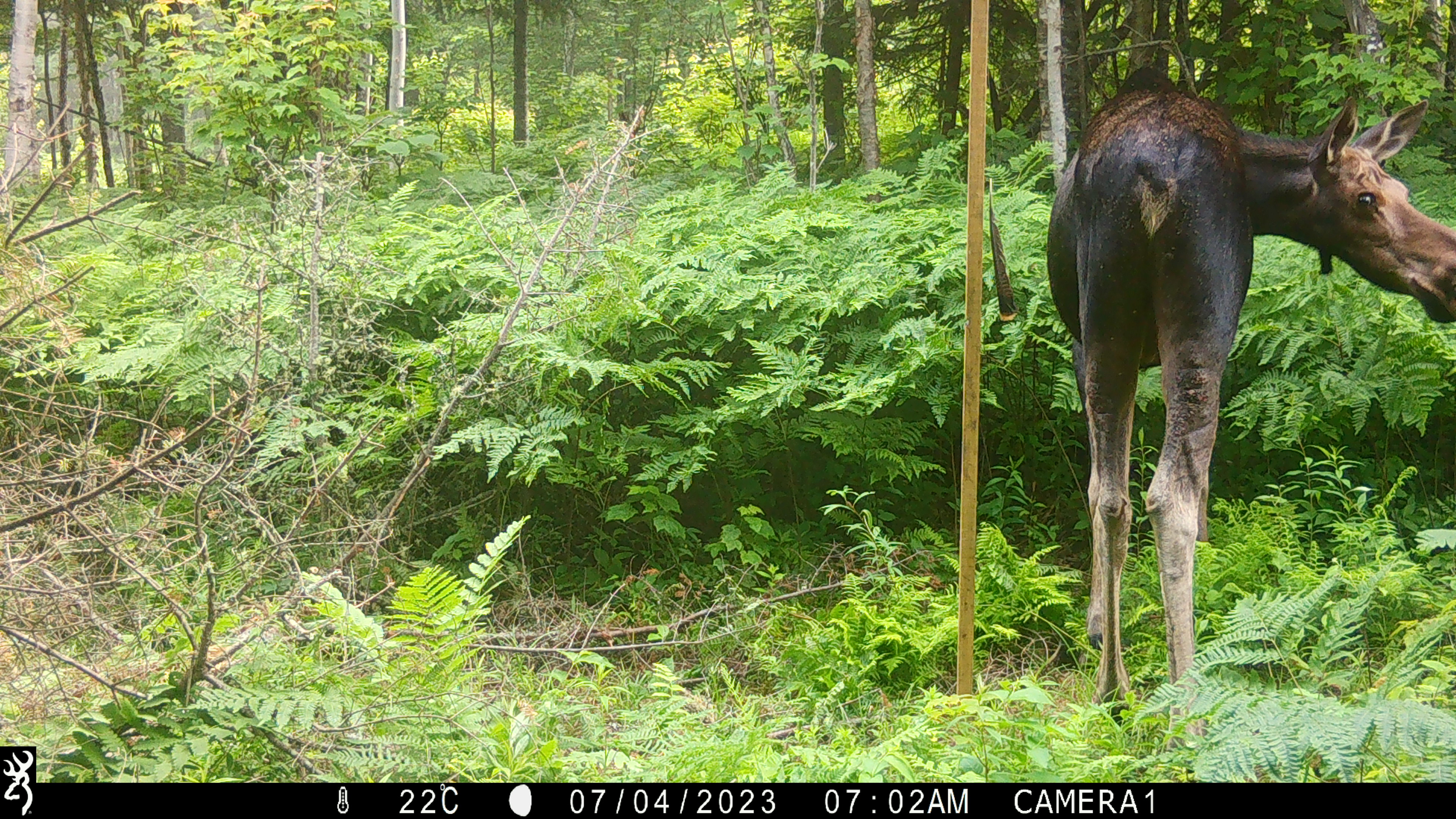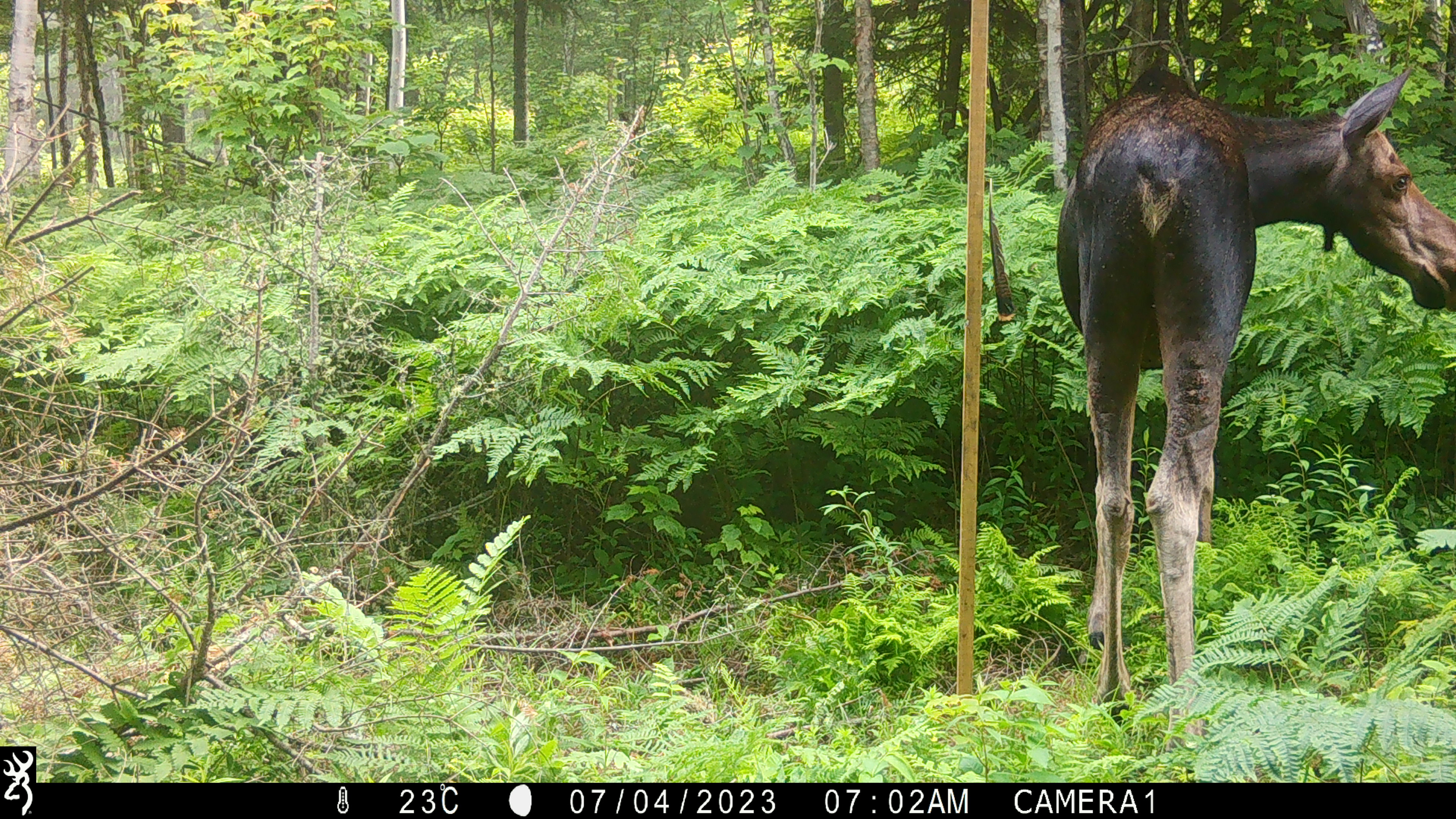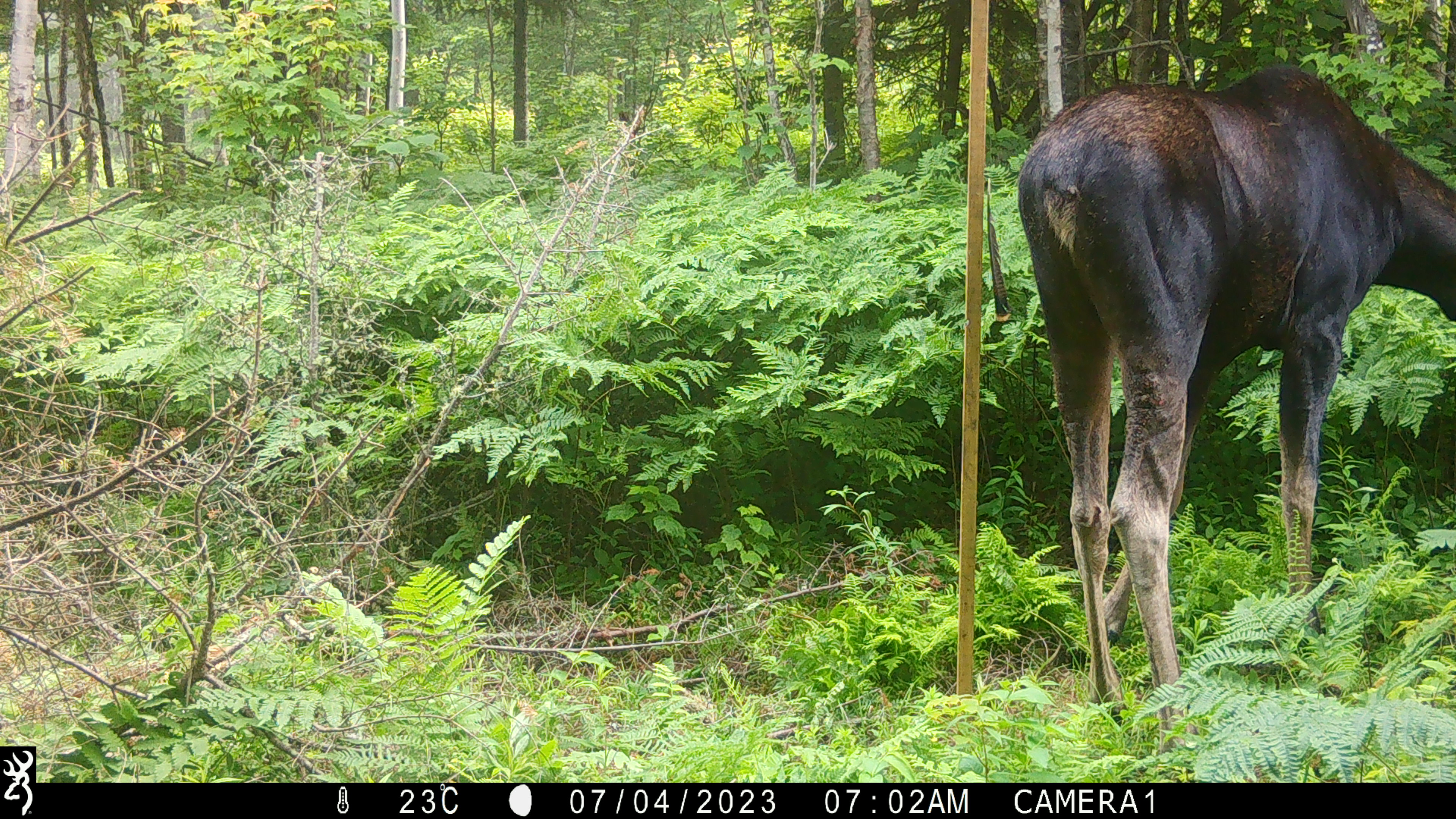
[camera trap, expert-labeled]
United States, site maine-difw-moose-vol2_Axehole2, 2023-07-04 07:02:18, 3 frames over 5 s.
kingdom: Animalia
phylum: Chordata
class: Mammalia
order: Artiodactyla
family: Cervidae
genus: Alces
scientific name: Alces alces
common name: moose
Moose (Alces alces).